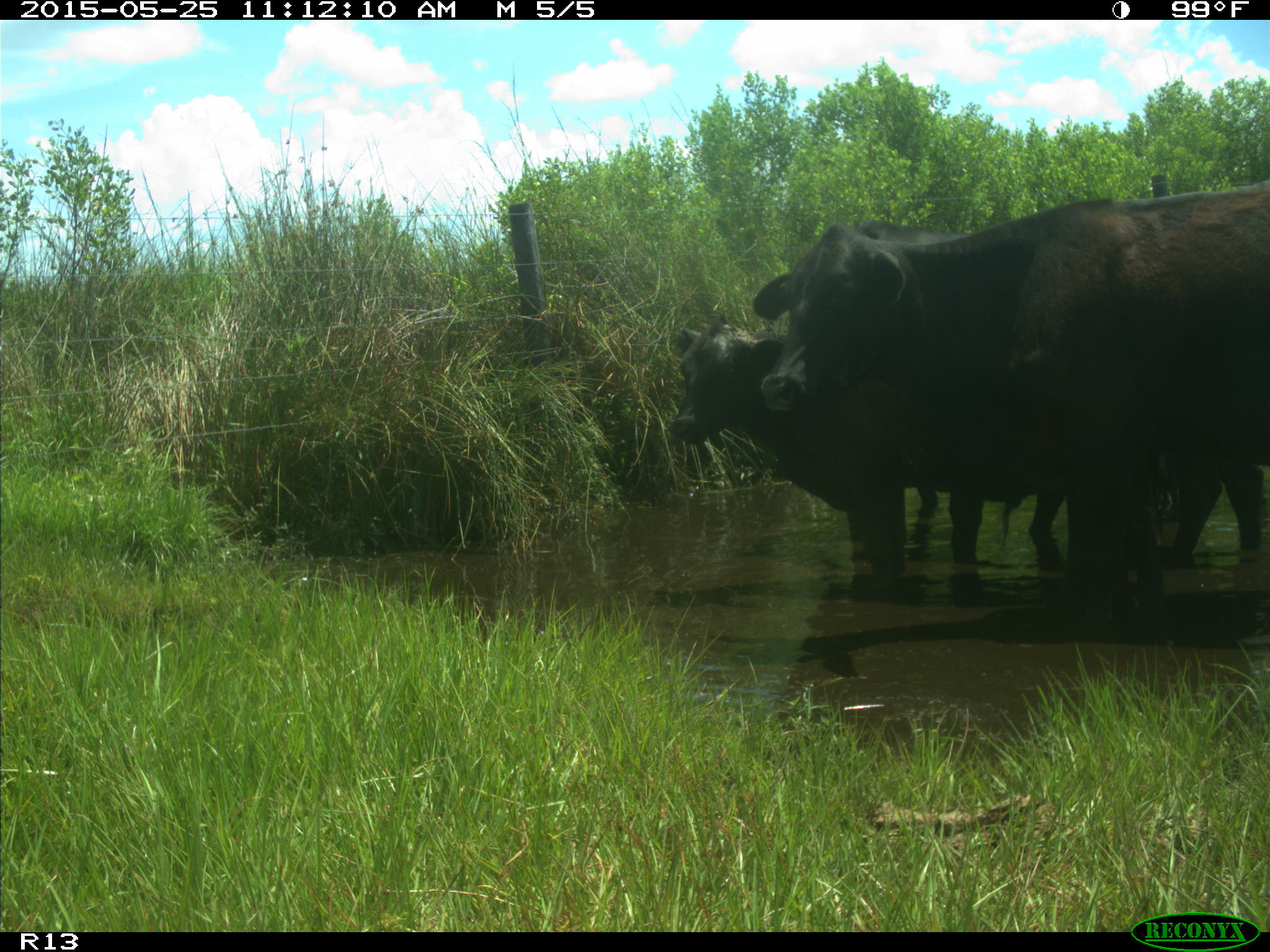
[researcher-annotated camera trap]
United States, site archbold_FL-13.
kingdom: Animalia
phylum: Chordata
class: Mammalia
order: Artiodactyla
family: Bovidae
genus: Bos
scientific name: Bos taurus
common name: domestic cow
Bos taurus (domestic cow).